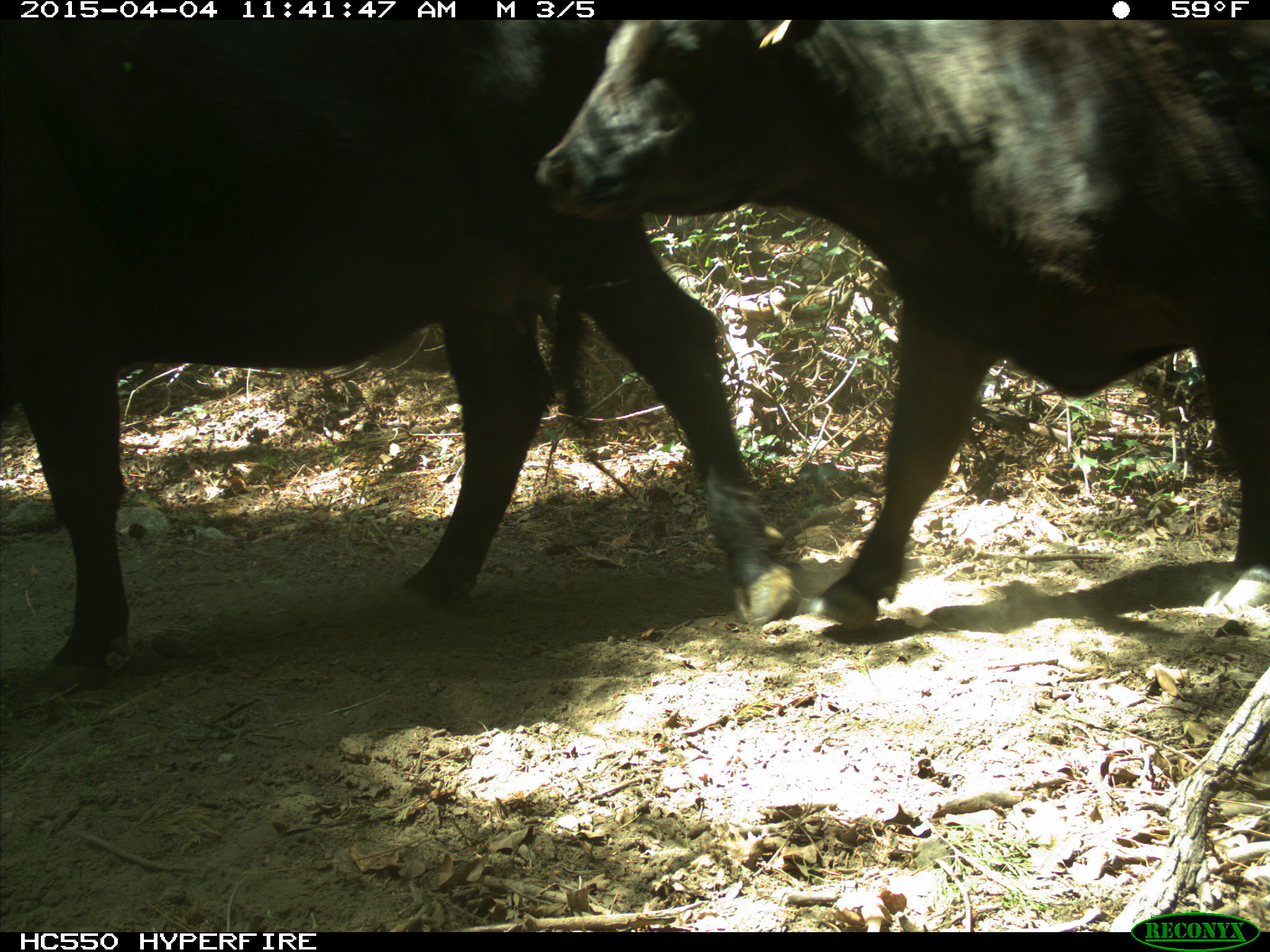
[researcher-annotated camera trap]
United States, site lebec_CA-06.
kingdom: Animalia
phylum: Chordata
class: Mammalia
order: Artiodactyla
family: Bovidae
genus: Bos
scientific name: Bos taurus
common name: domestic cow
Bos taurus (domestic cow).